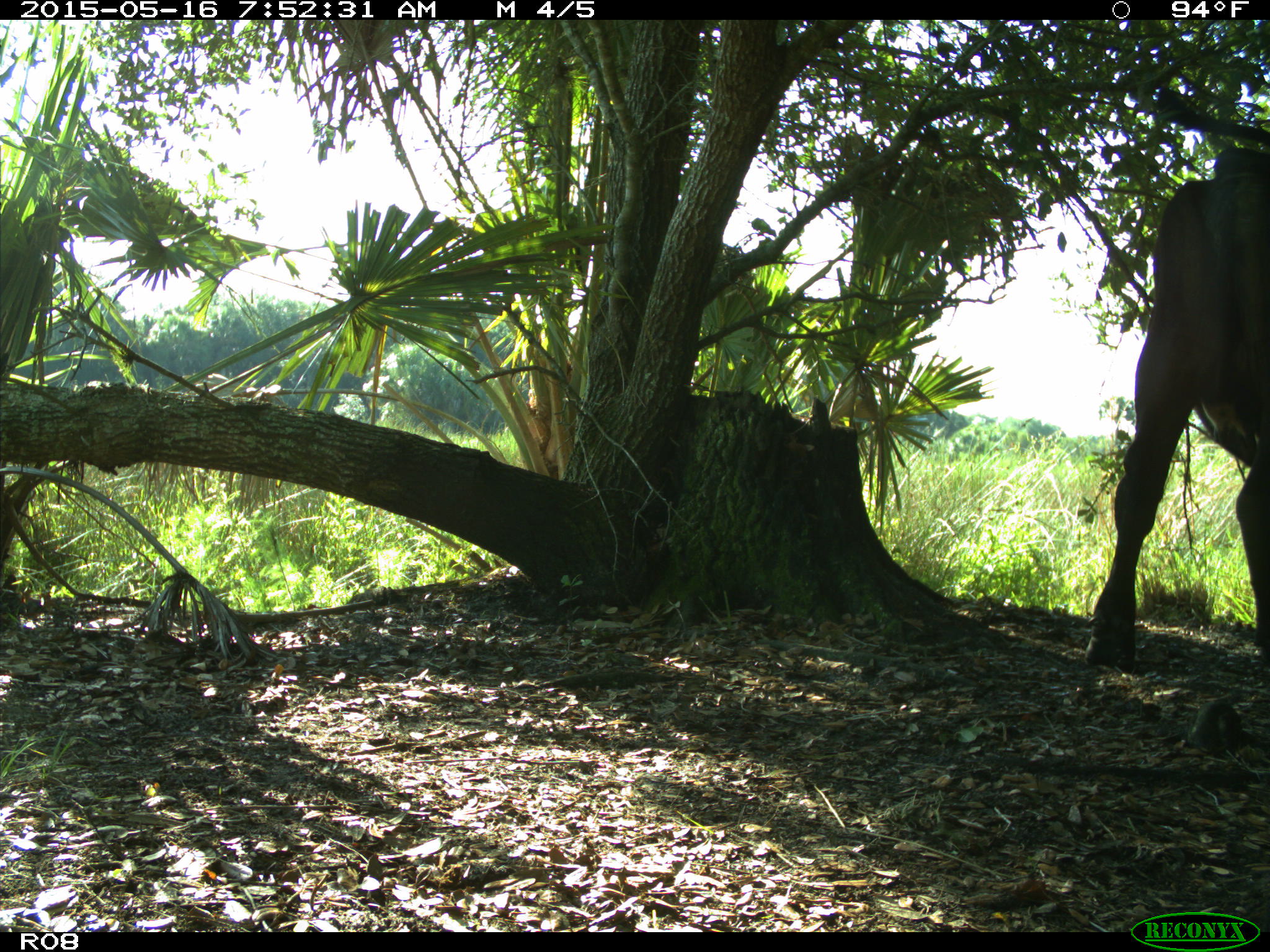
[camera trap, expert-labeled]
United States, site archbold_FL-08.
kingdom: Animalia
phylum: Chordata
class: Mammalia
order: Artiodactyla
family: Bovidae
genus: Bos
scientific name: Bos taurus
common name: domestic cow